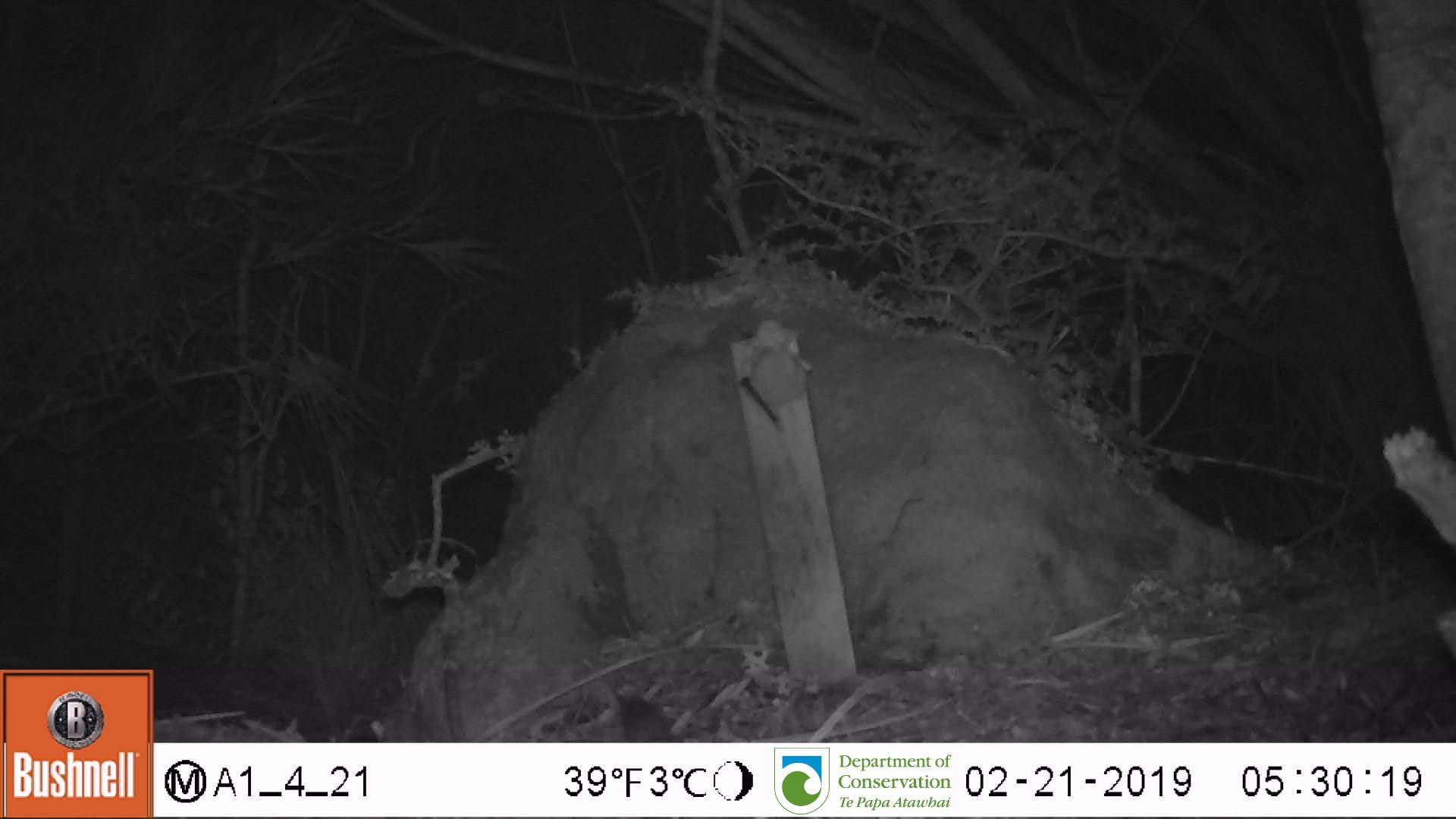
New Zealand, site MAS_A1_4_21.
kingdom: Animalia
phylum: Chordata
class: Mammalia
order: Rodentia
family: Muridae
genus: Mus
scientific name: Mus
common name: mouse